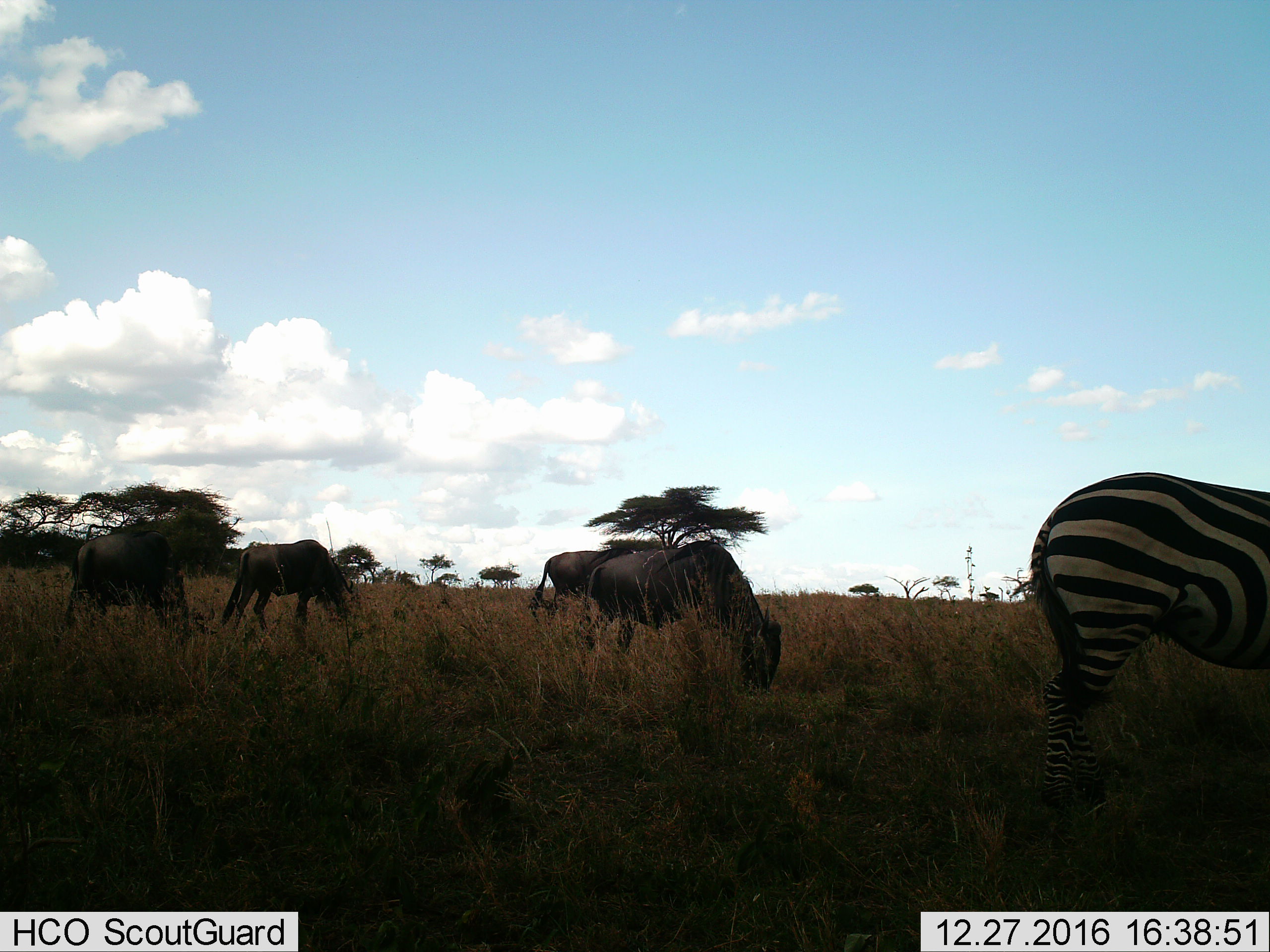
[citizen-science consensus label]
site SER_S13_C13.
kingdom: Animalia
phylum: Chordata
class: Mammalia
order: Artiodactyla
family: Bovidae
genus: Connochaetes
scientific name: Connochaetes taurinus taurinus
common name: blue wildebeest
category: wildebeestblue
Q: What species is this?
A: Wildebeestblue (blue wildebeest) (Connochaetes taurinus taurinus).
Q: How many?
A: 4.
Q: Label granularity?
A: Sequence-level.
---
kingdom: Animalia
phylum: Chordata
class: Mammalia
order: Perissodactyla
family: Equidae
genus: Equus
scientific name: Equus quagga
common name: plains zebra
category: zebraplains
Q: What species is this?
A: Zebraplains (plains zebra) (Equus quagga).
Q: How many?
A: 1.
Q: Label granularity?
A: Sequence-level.